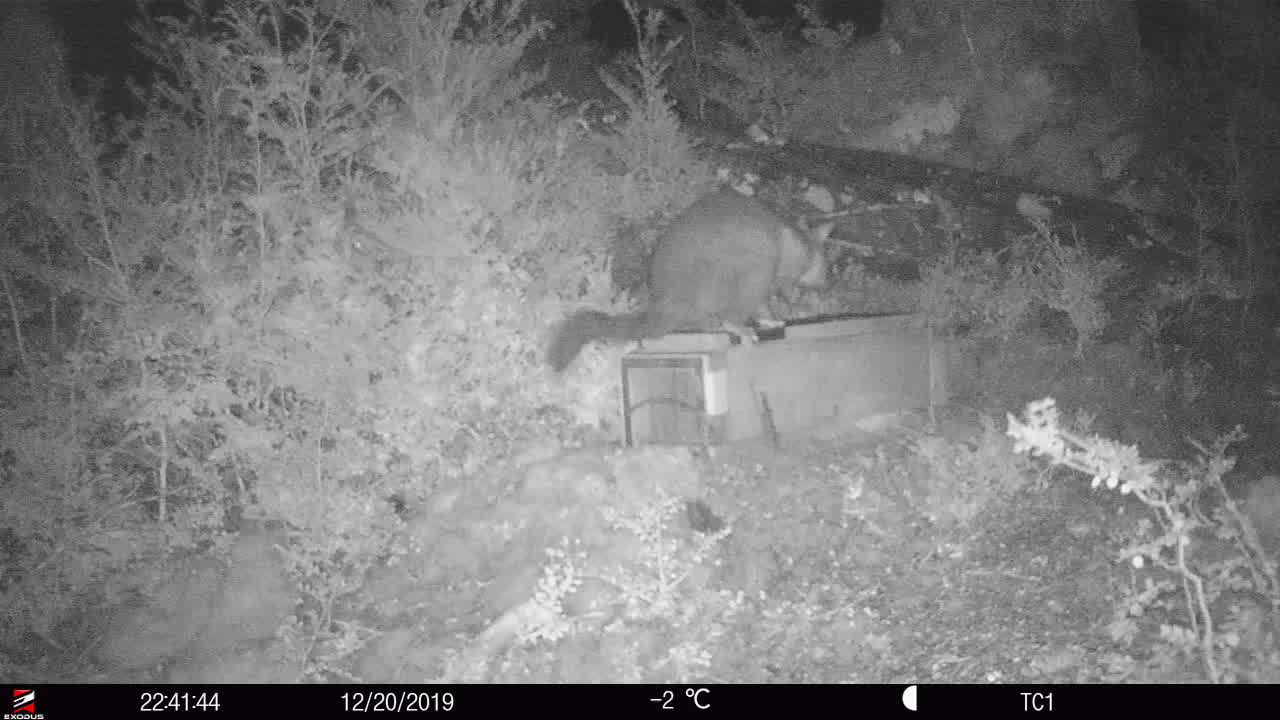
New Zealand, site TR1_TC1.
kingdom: Animalia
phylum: Chordata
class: Mammalia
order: Diprotodontia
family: Phalangeridae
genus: Trichosurus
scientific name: Trichosurus vulpecula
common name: common brushtail possum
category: possum